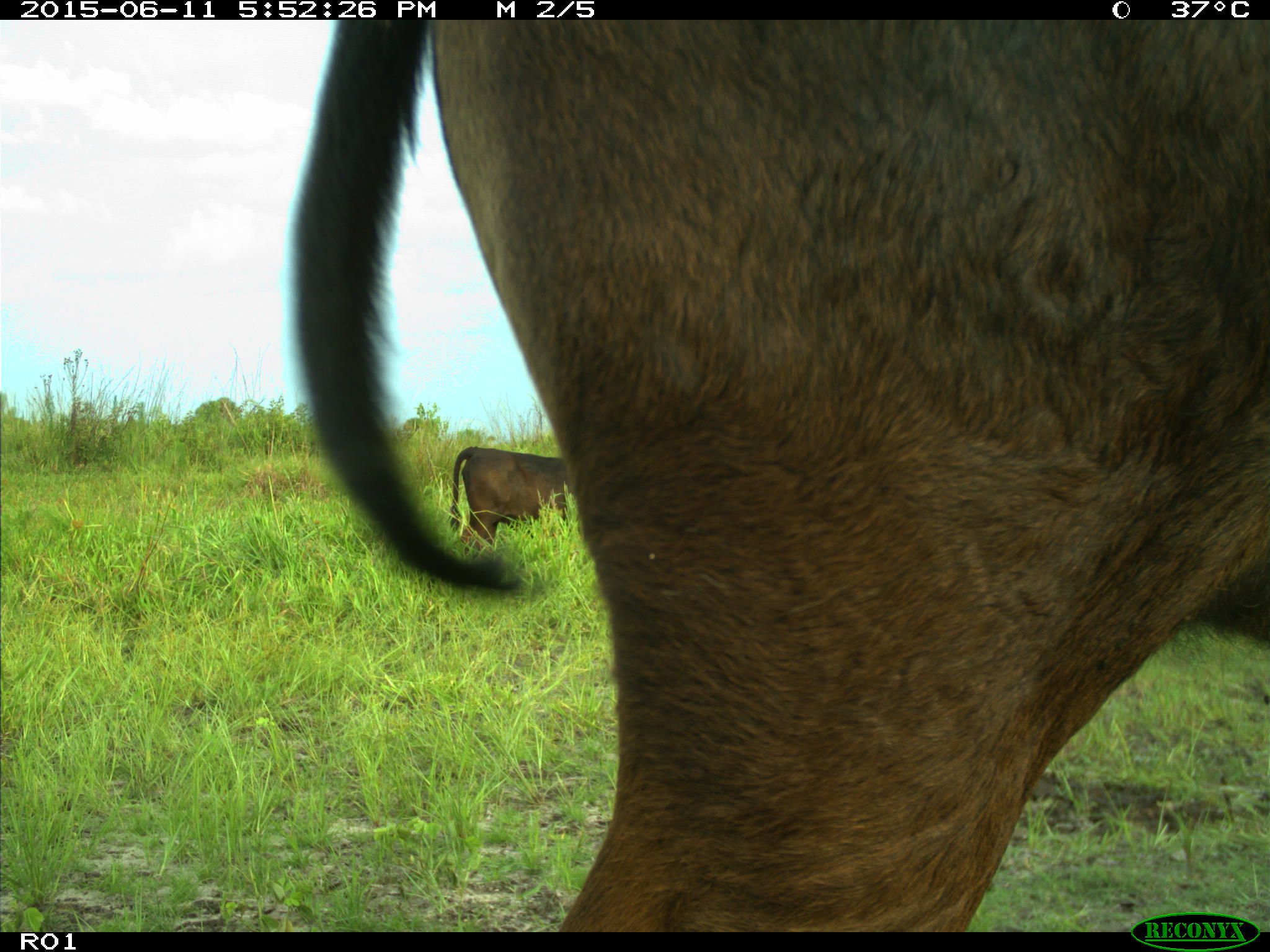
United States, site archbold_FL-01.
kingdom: Animalia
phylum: Chordata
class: Mammalia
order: Artiodactyla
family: Bovidae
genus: Bos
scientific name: Bos taurus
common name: domestic cow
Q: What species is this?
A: Bos taurus (domestic cow).